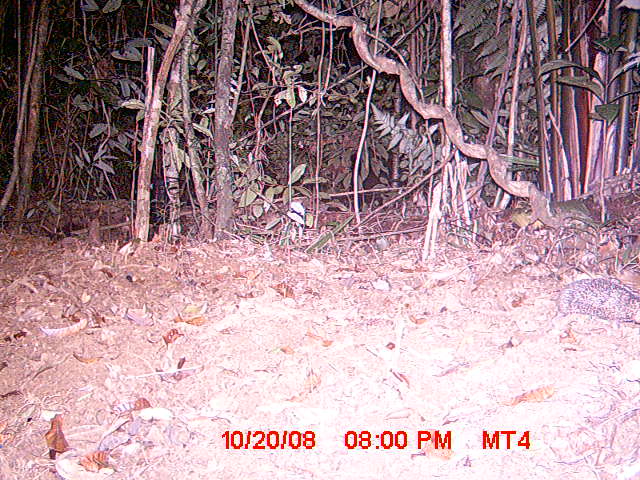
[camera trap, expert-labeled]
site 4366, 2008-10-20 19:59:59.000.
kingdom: Animalia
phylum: Chordata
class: Mammalia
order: Afrosoricida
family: Tenrecidae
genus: Setifer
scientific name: Setifer setosus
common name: greater hedgehog tenrec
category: setifer sp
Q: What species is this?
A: Setifer sp (greater hedgehog tenrec) (Setifer setosus).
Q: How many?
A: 1.